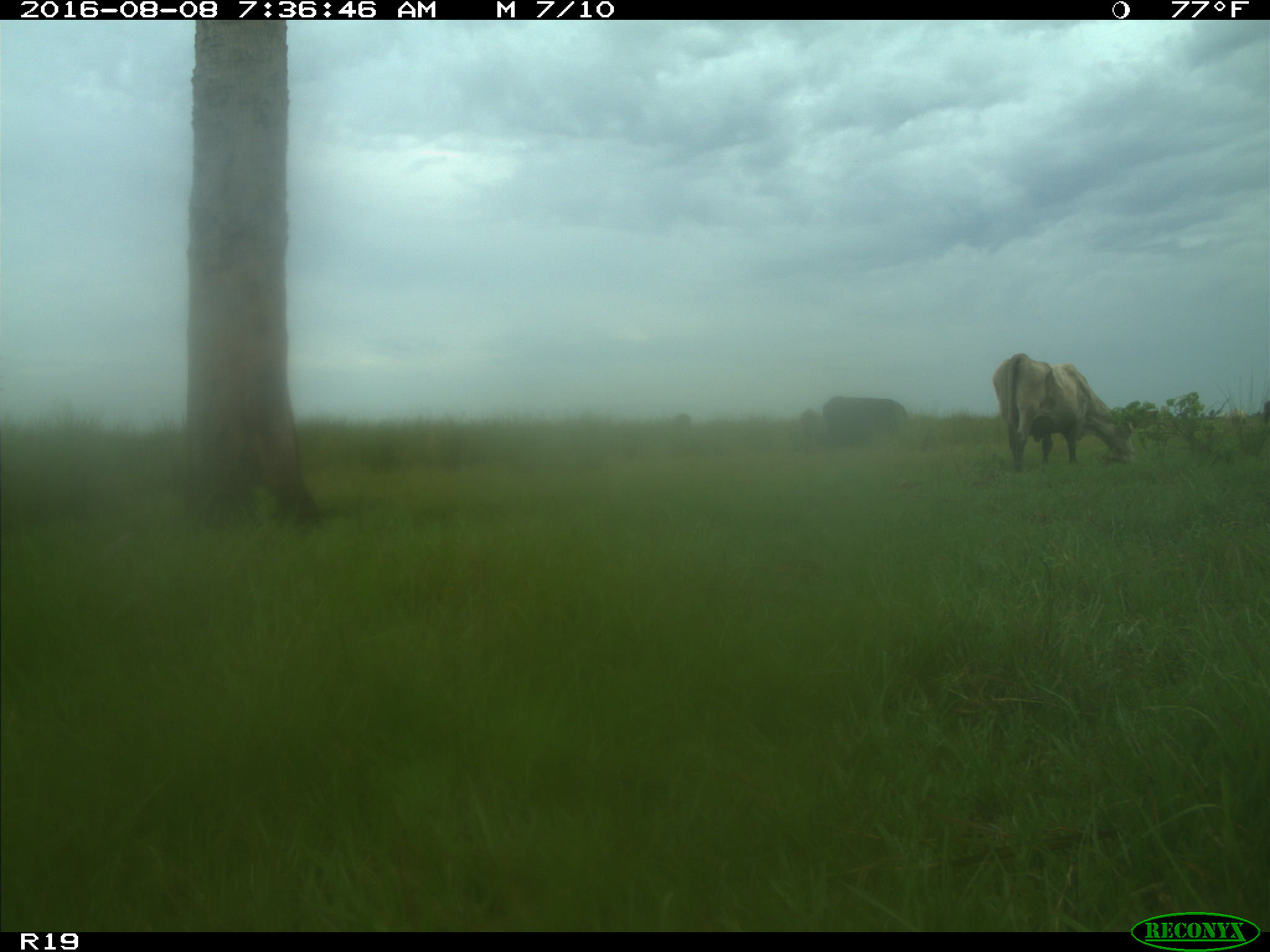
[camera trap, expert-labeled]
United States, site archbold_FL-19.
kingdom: Animalia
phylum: Chordata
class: Mammalia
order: Artiodactyla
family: Bovidae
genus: Bos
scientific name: Bos taurus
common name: domestic cow